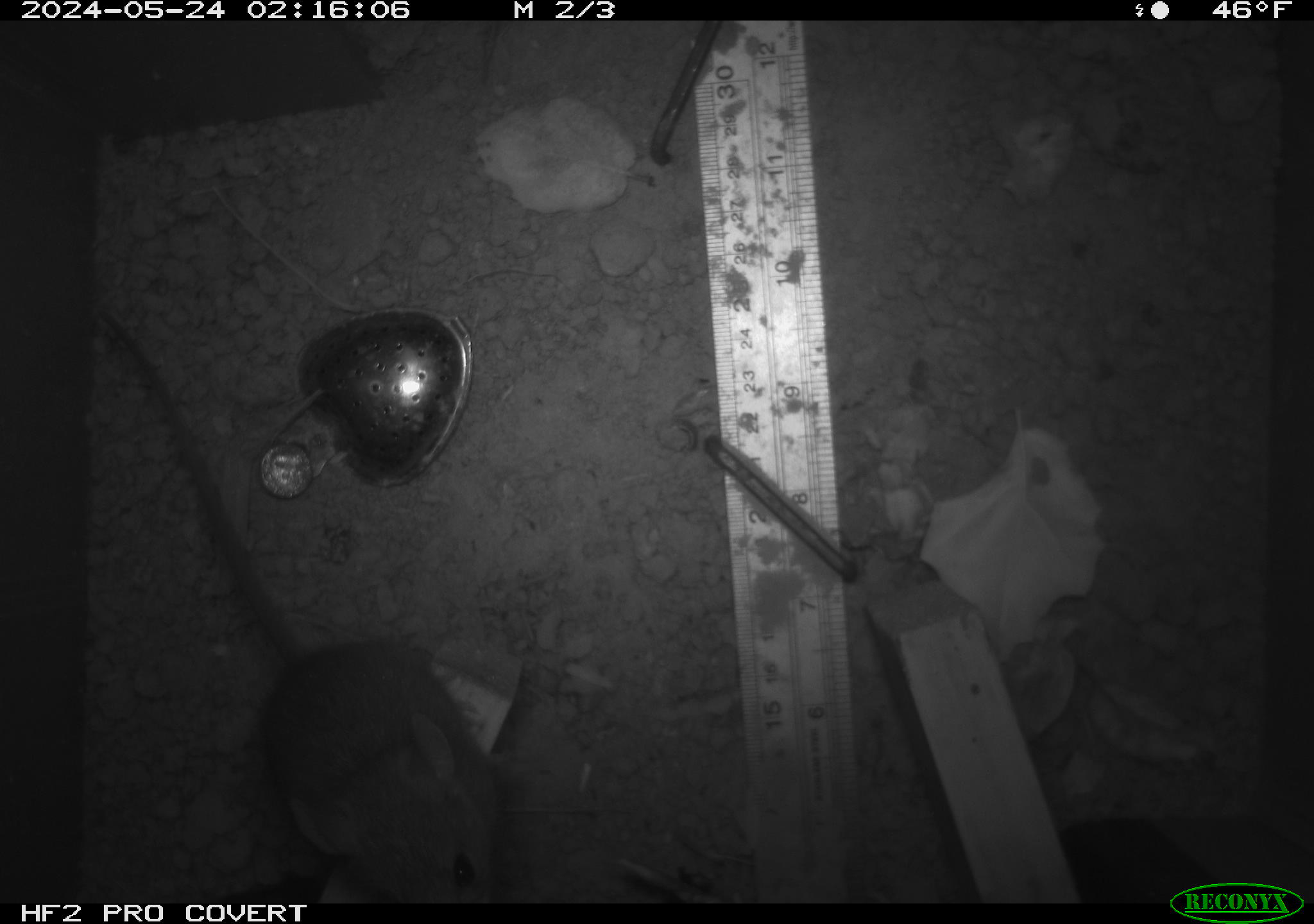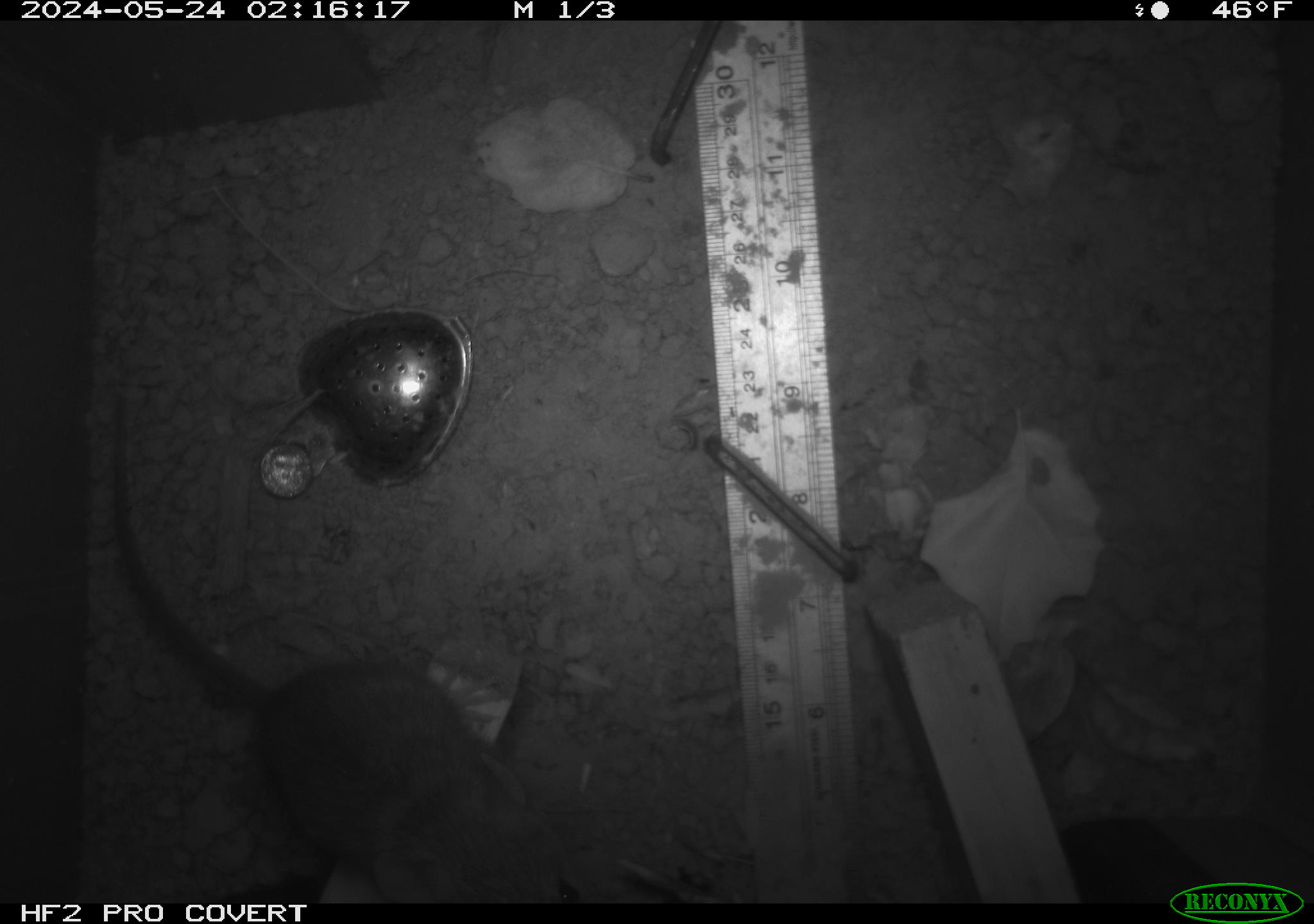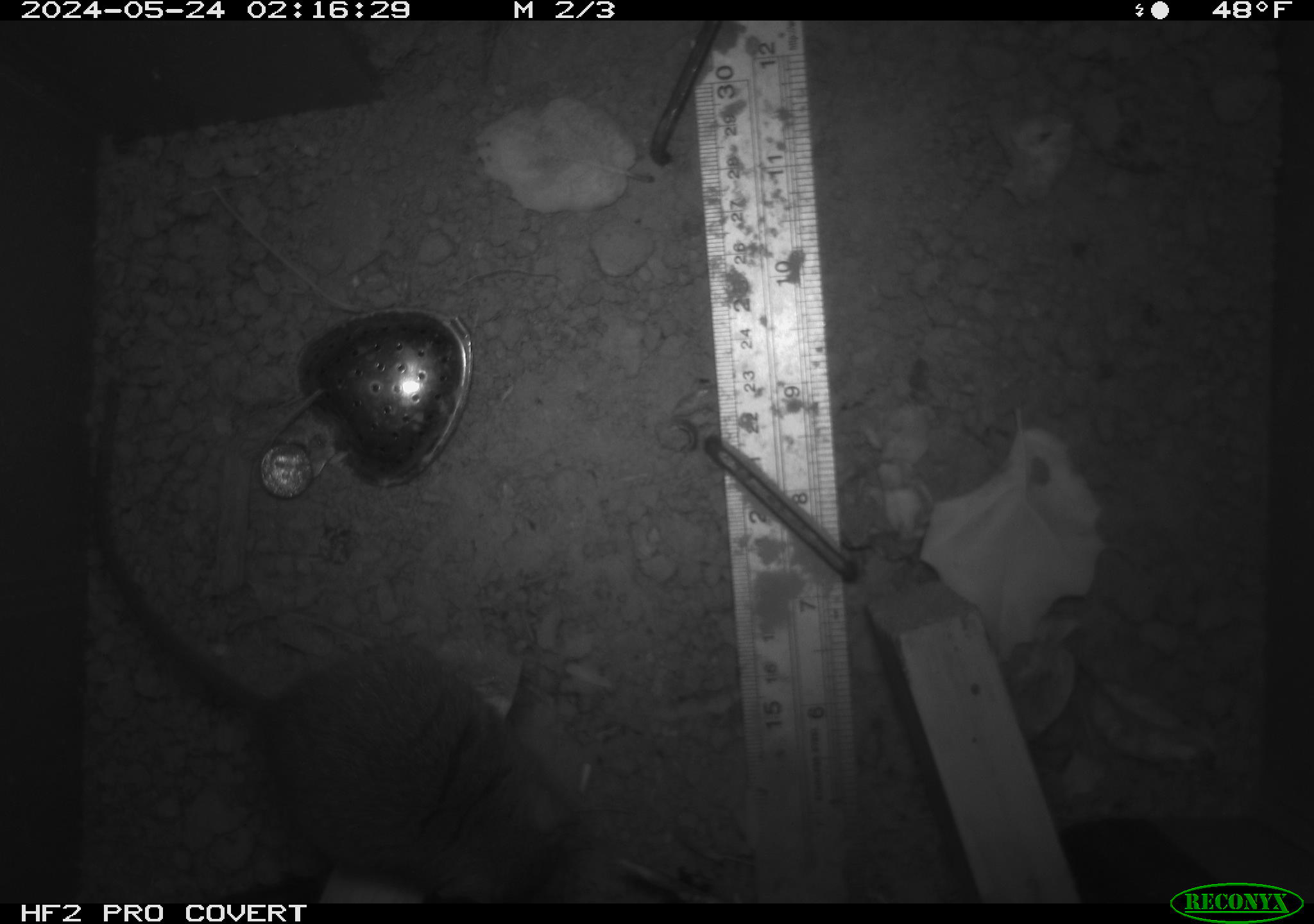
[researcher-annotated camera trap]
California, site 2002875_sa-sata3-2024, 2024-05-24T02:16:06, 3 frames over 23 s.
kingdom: Animalia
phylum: Chordata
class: Mammalia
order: Rodentia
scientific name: Rodentia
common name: rodent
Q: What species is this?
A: Rodent (Rodentia).